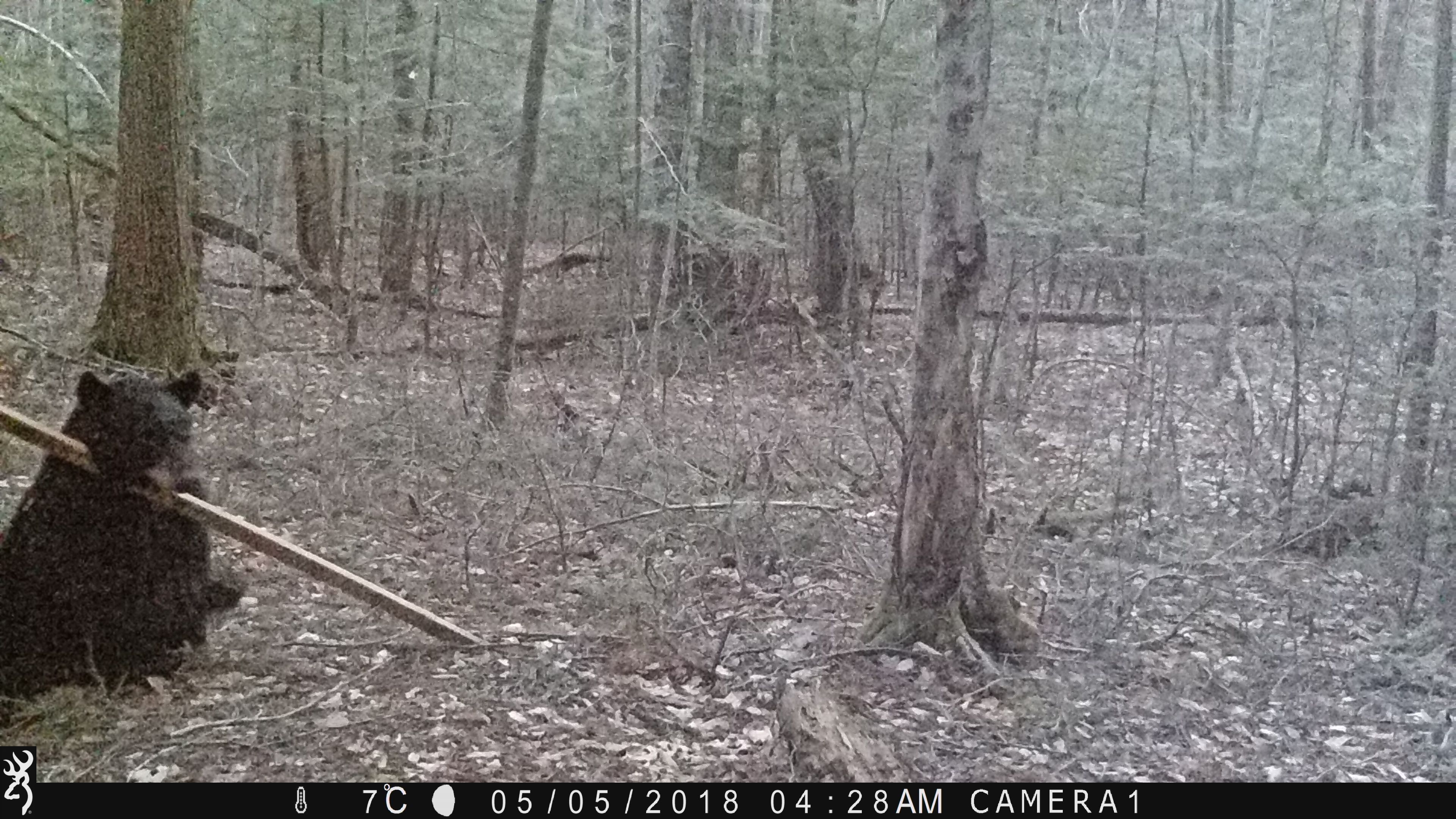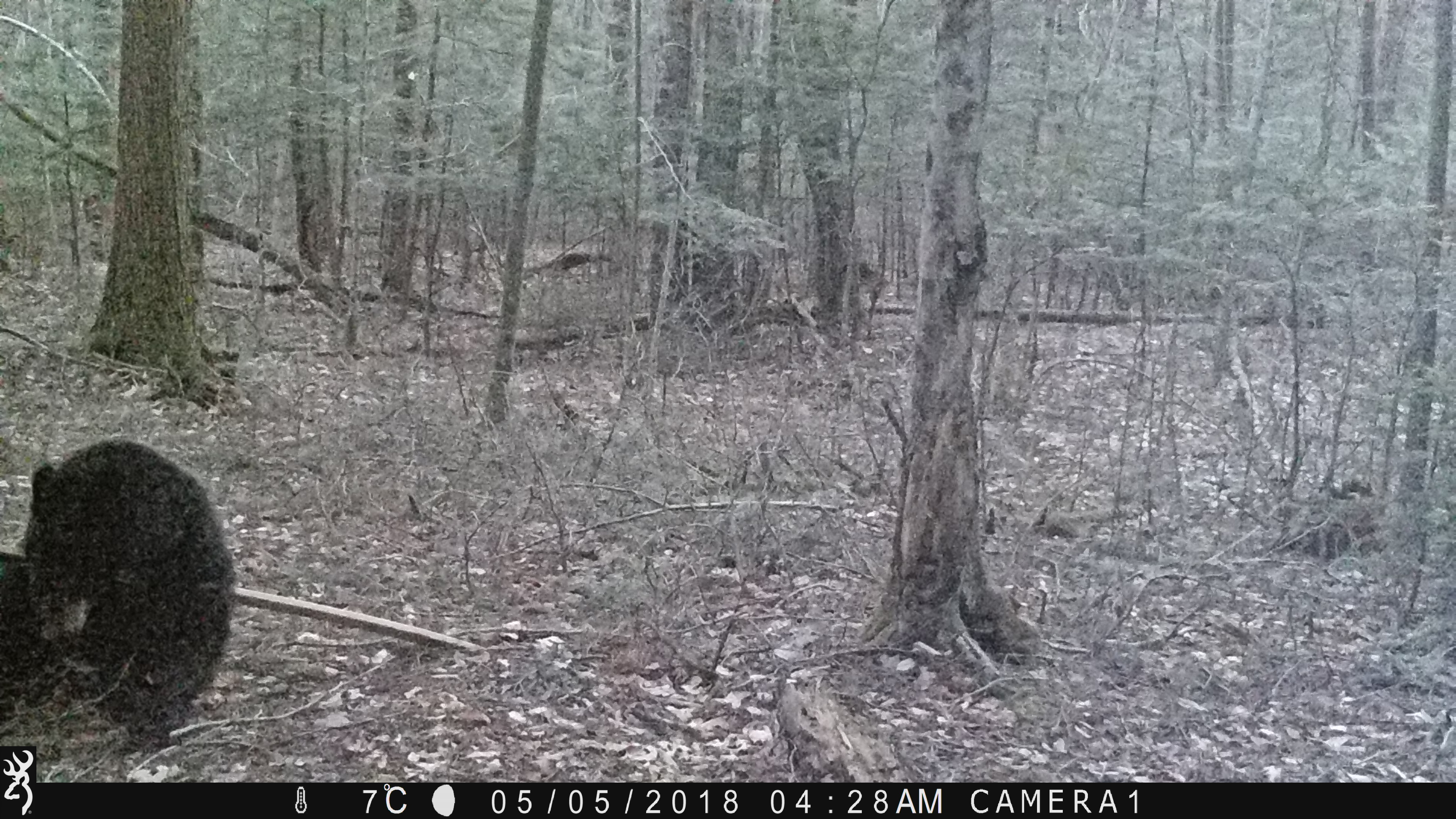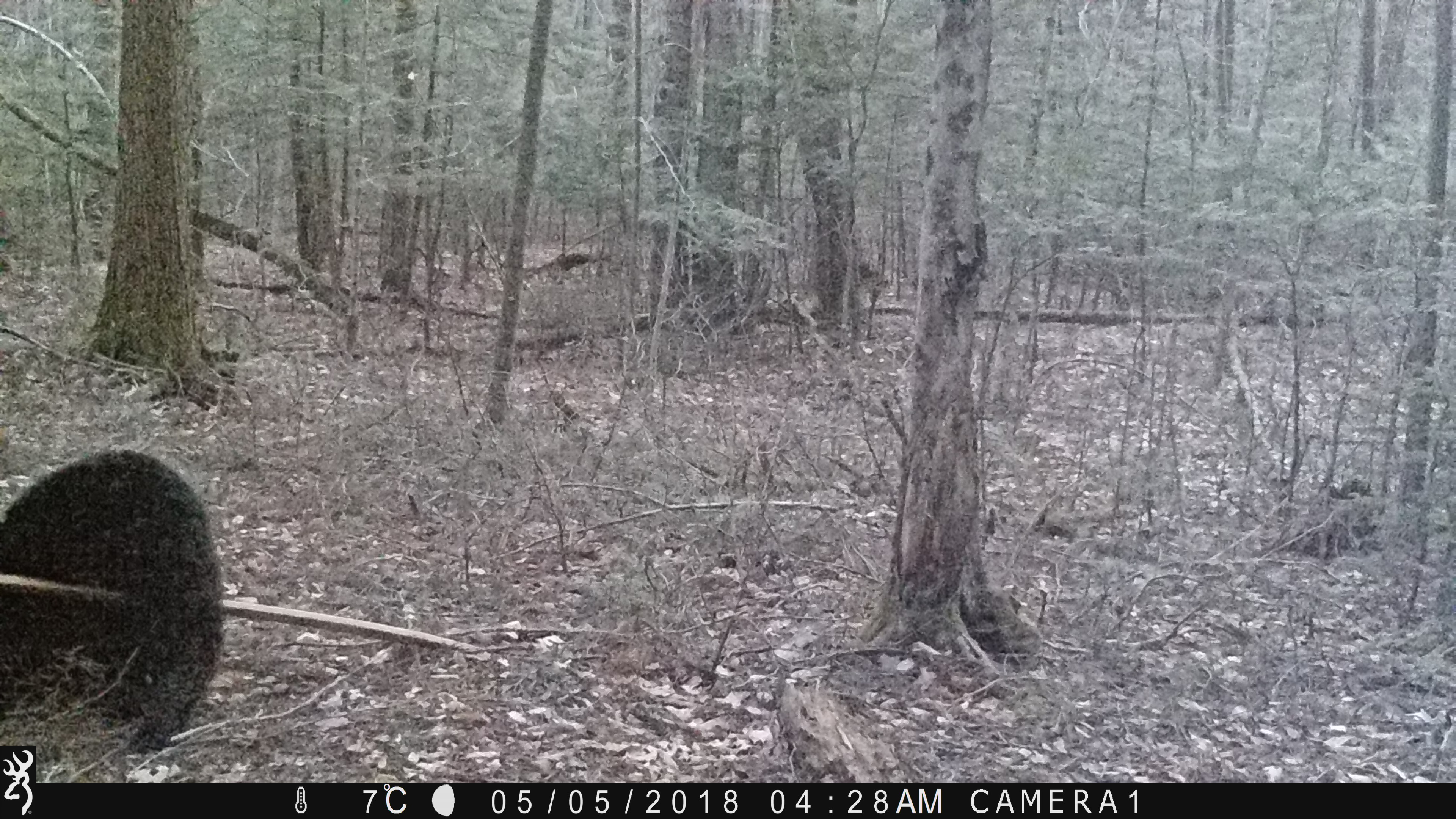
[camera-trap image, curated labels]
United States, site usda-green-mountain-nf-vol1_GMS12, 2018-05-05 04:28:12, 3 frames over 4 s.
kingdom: Animalia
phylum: Chordata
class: Mammalia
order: Carnivora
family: Ursidae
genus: Ursus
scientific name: Ursus americanus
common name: black bear